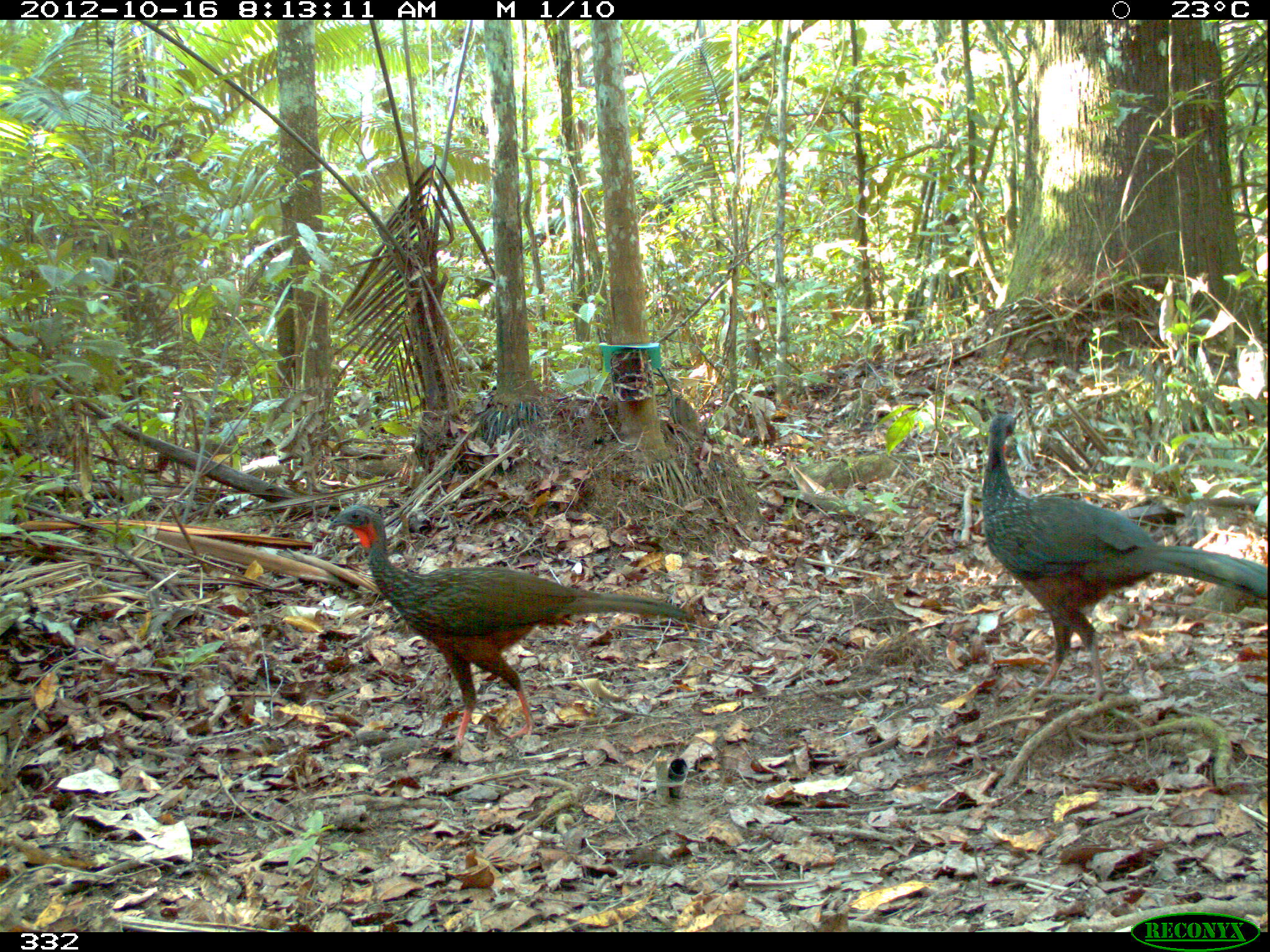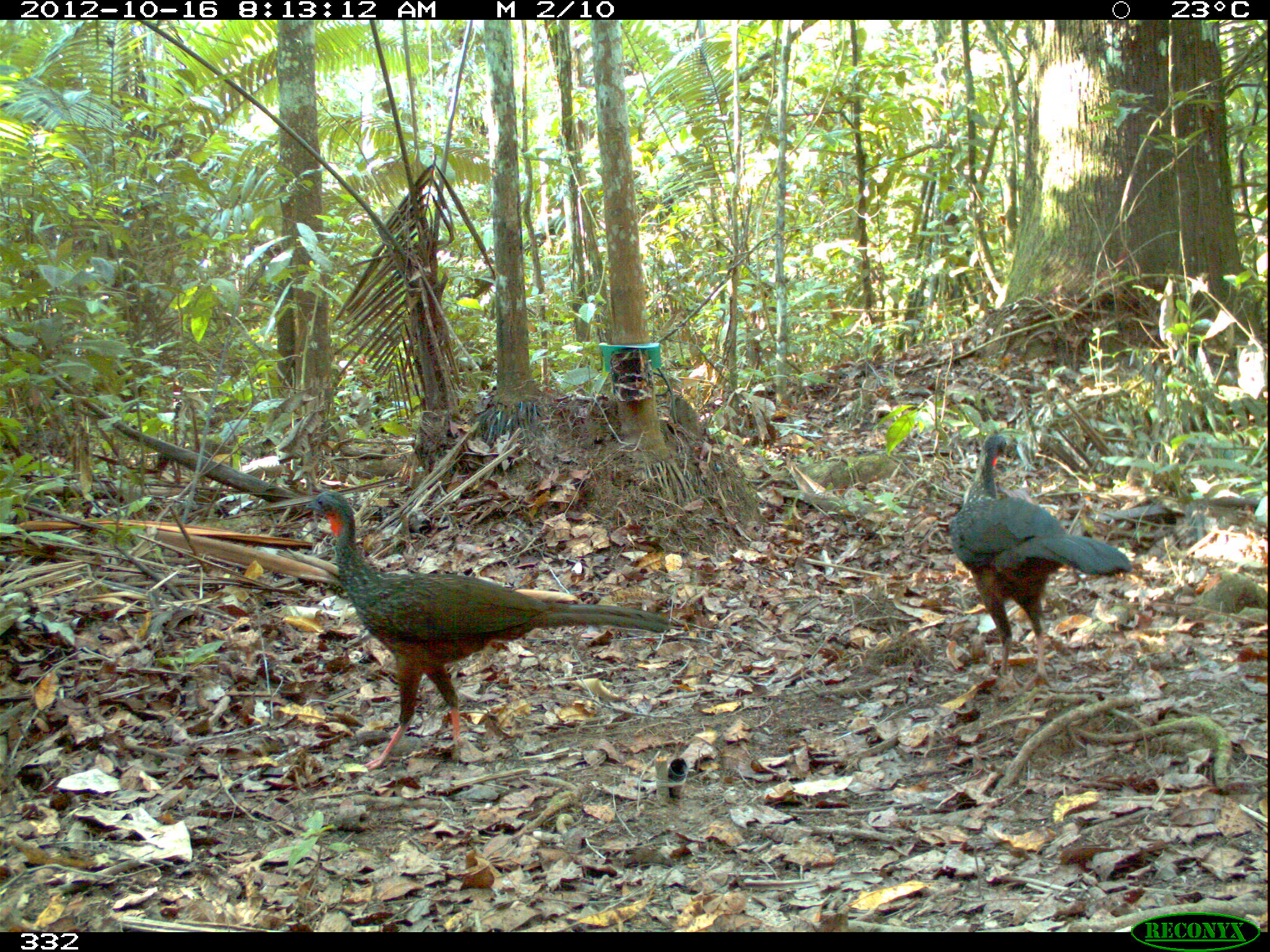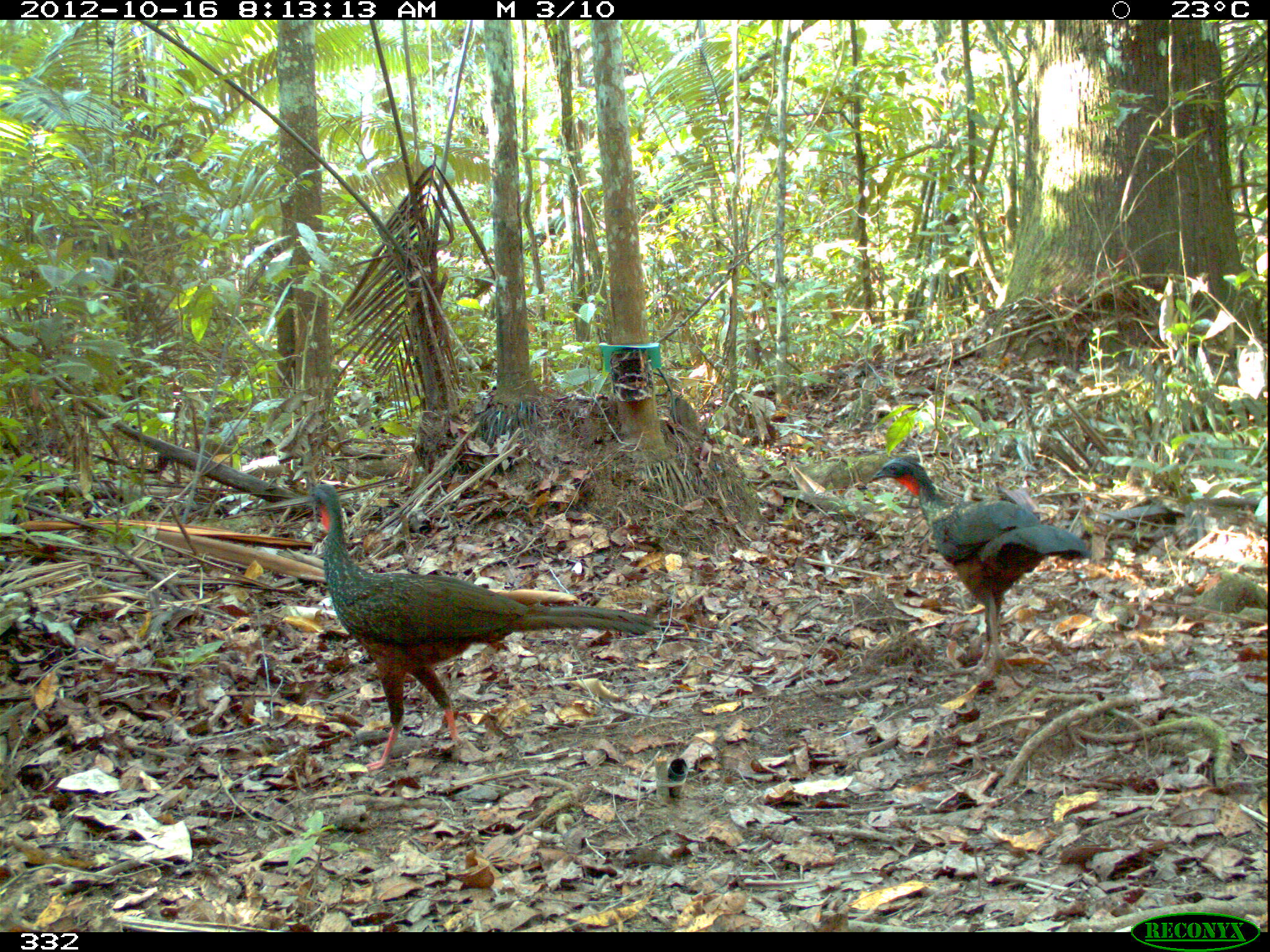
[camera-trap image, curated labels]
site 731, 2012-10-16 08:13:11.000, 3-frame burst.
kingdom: Animalia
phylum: Chordata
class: Aves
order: Galliformes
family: Cracidae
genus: Penelope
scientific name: Penelope jacquacu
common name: spix's guan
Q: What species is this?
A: Penelope jacquacu (spix's guan).